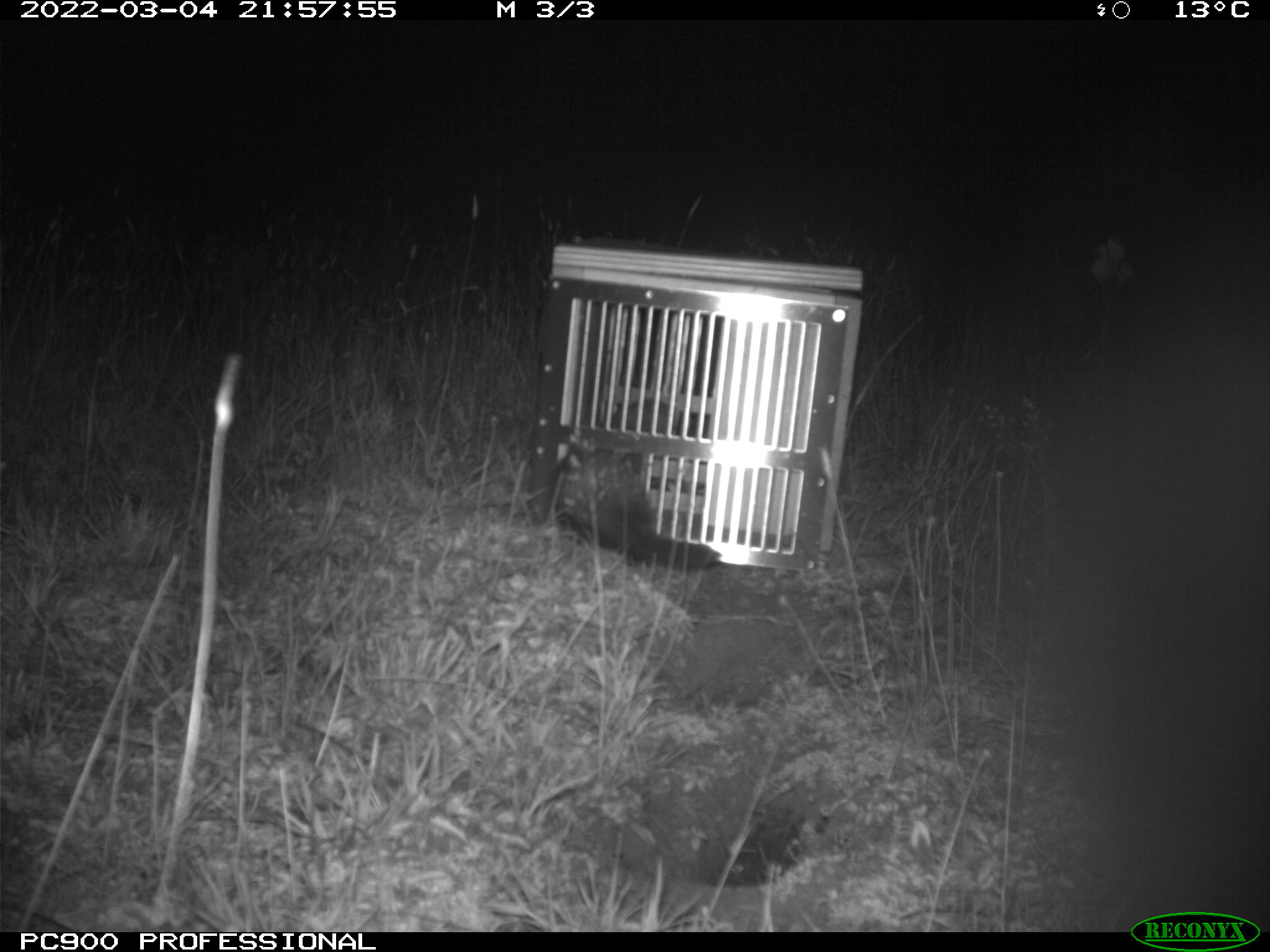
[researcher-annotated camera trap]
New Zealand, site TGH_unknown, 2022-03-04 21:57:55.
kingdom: Animalia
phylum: Chordata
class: Mammalia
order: Carnivora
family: Mustelidae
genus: Mustela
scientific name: Mustela furo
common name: ferret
Ferret (Mustela furo).